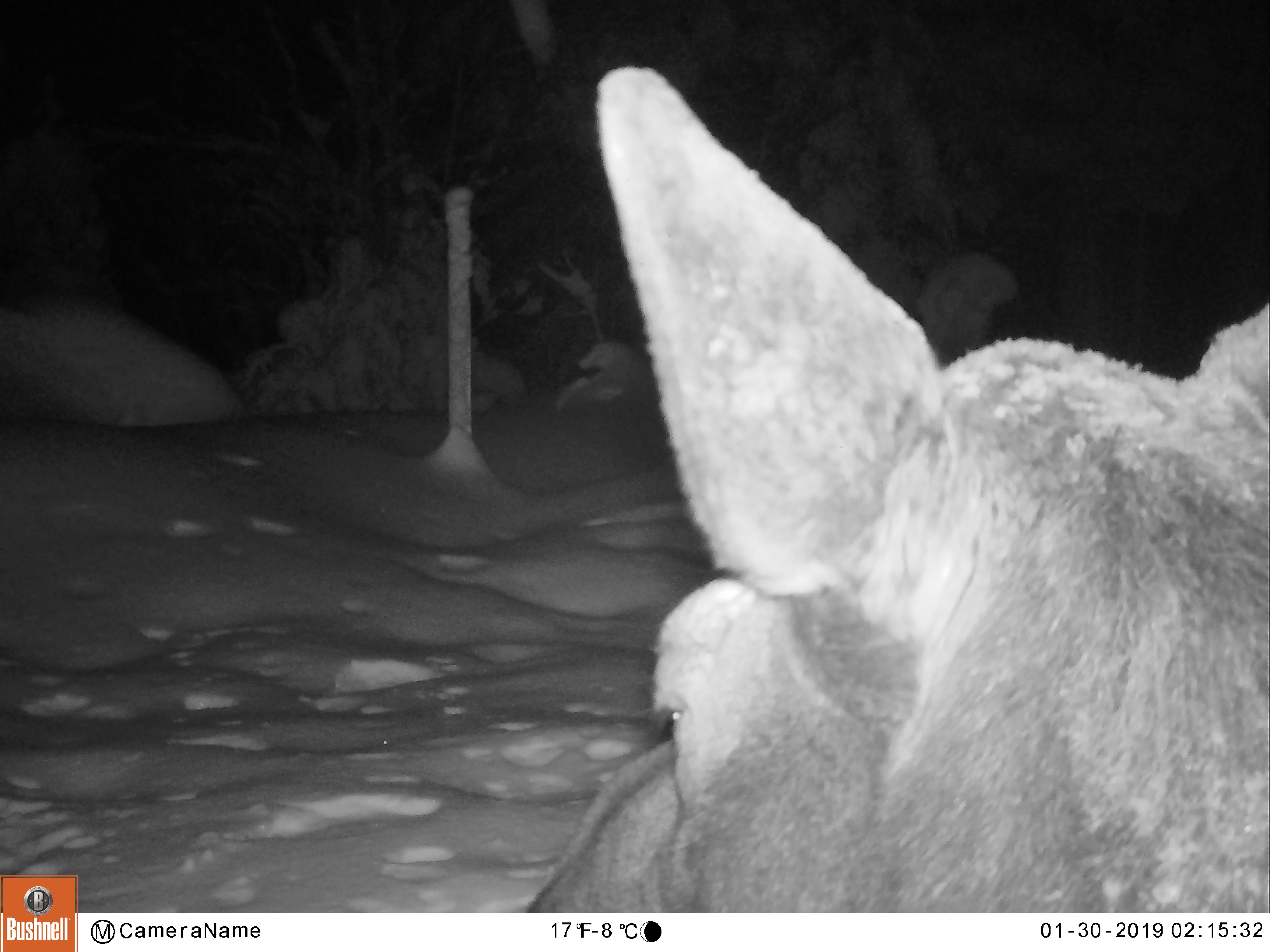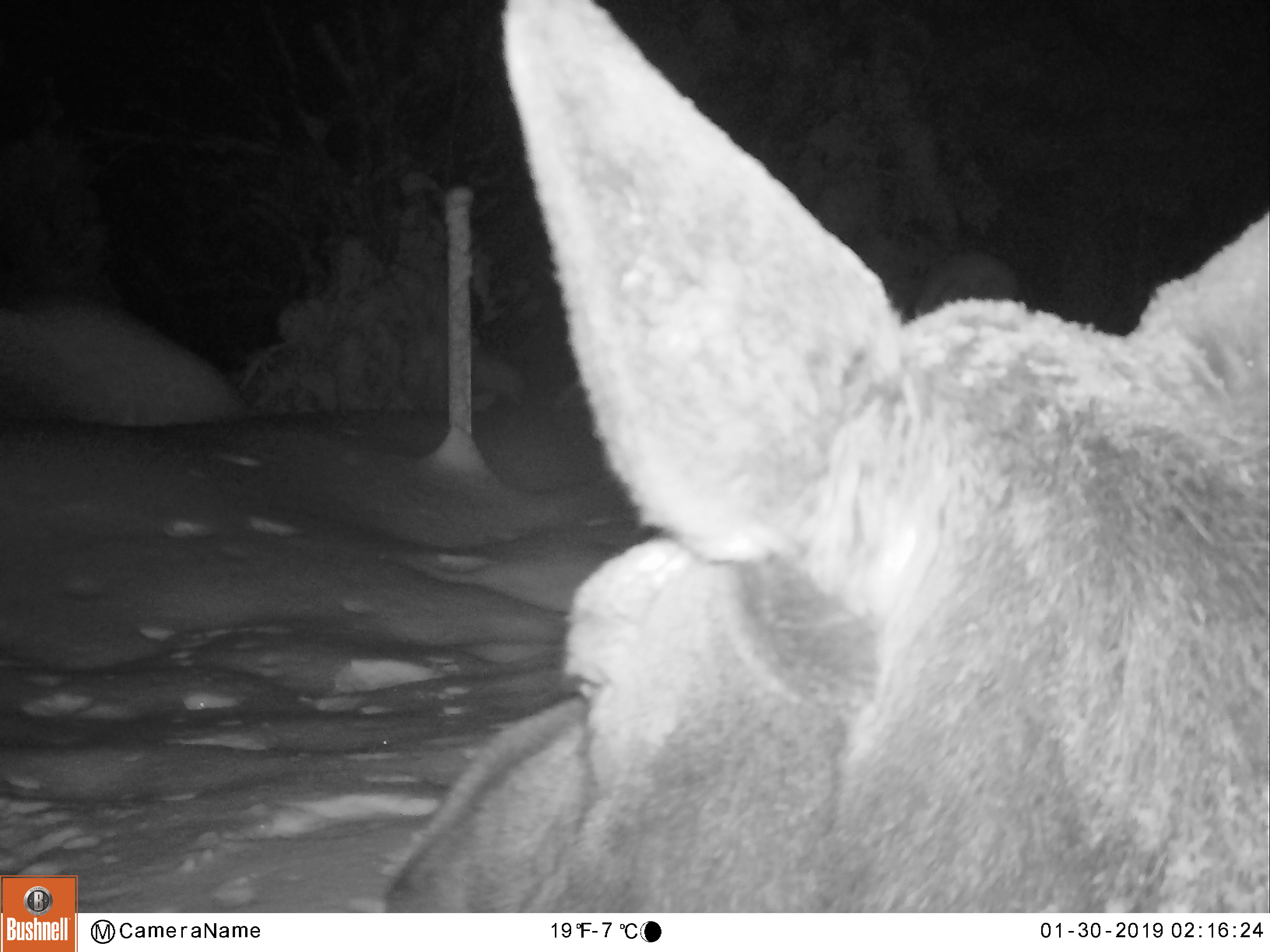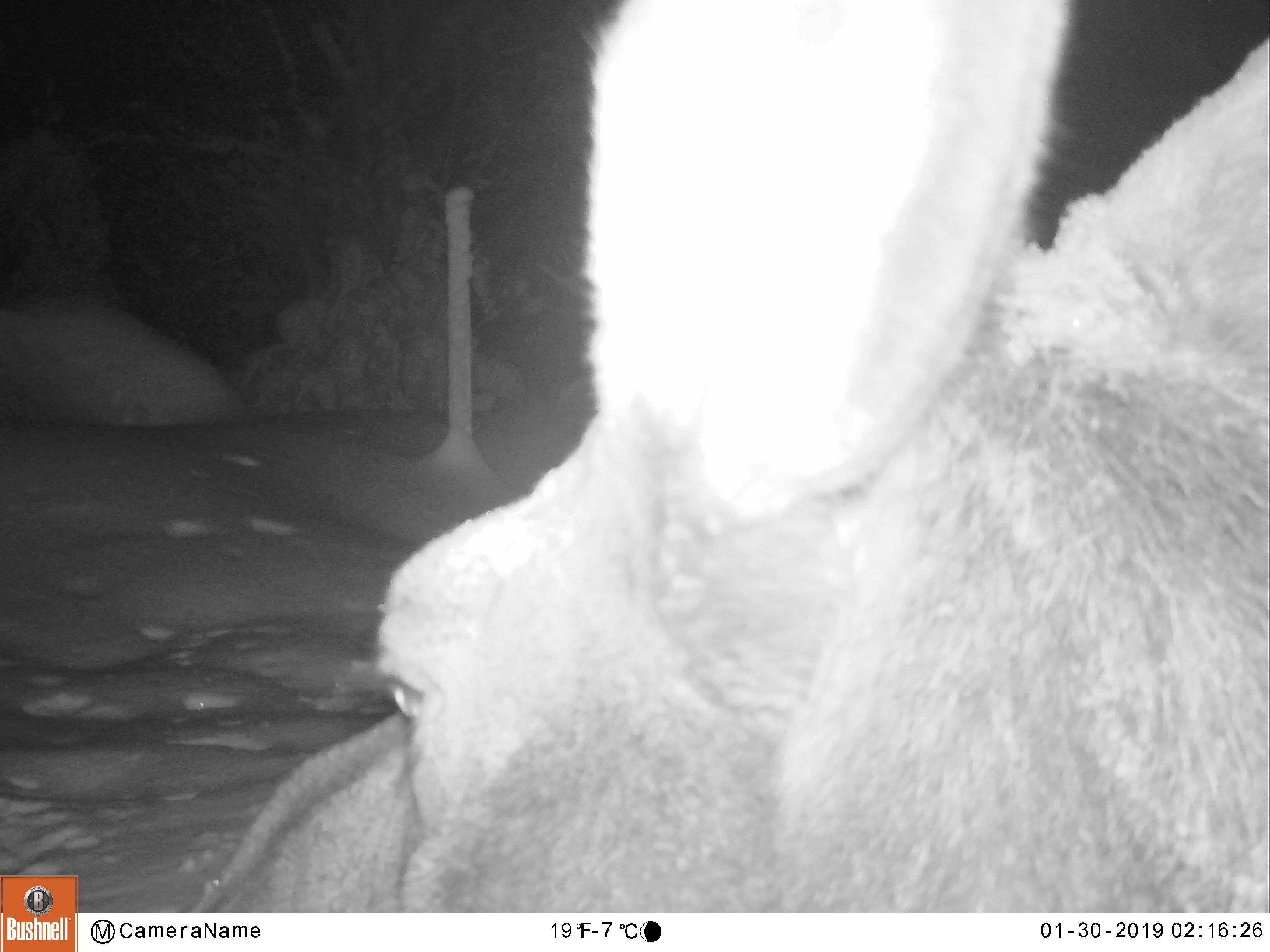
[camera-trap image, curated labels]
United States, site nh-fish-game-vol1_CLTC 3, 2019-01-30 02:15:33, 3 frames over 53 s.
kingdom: Animalia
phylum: Chordata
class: Mammalia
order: Artiodactyla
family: Cervidae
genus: Alces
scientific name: Alces alces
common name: moose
Moose (Alces alces).